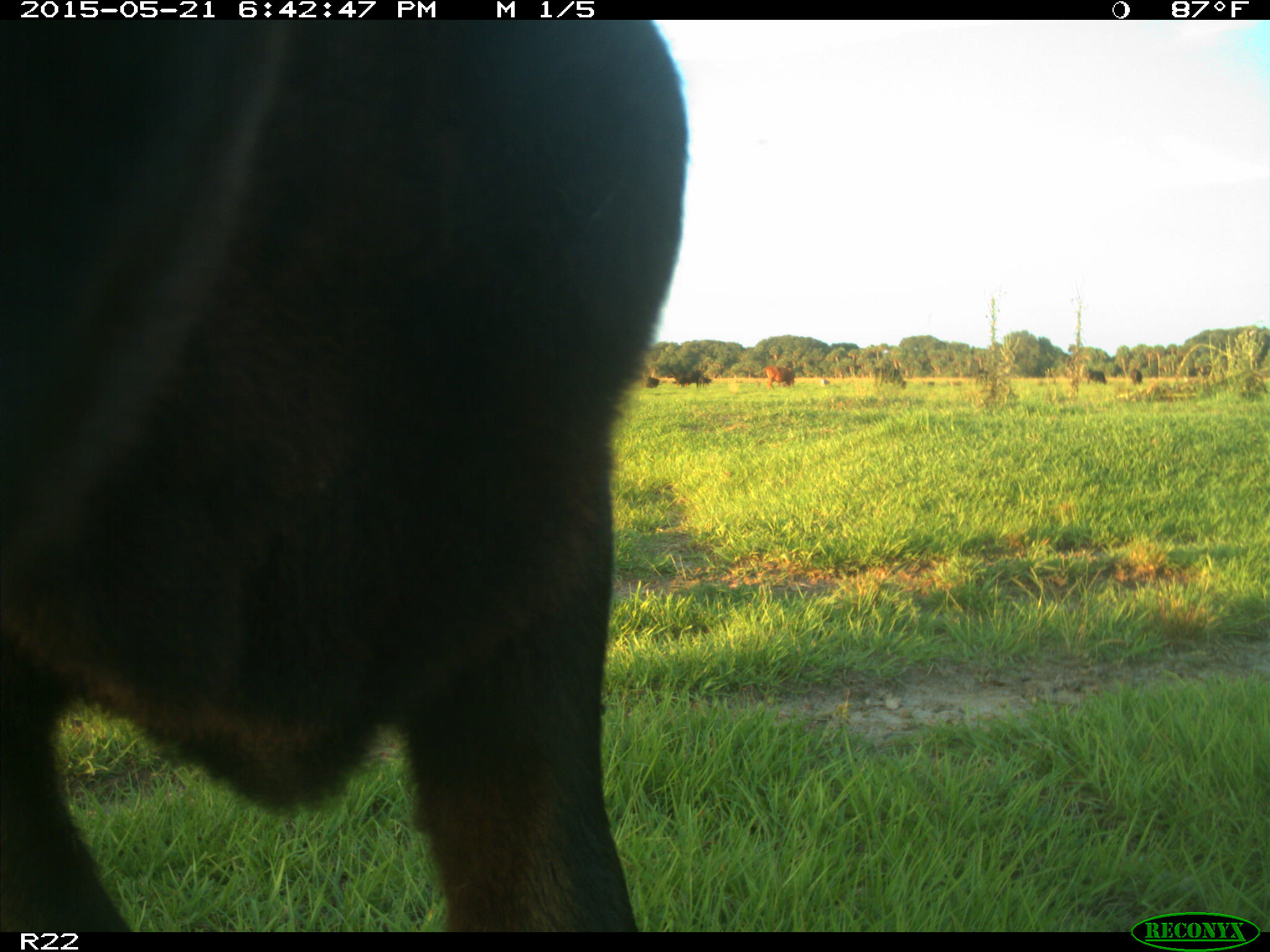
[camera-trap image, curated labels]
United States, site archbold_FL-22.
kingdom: Animalia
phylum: Chordata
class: Mammalia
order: Artiodactyla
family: Bovidae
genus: Bos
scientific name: Bos taurus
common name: domestic cow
Bos taurus (domestic cow).